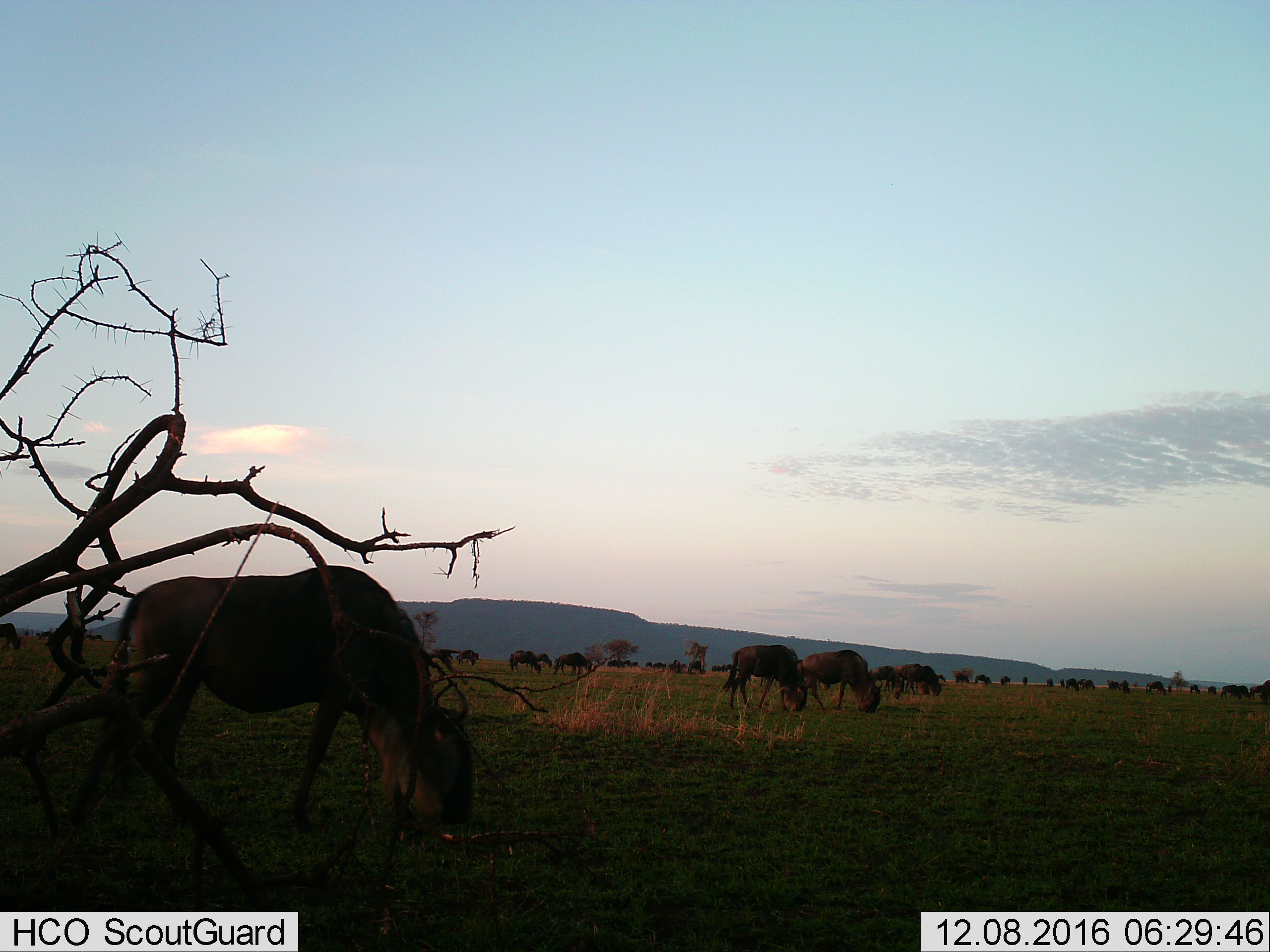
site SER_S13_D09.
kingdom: Animalia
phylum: Chordata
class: Mammalia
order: Artiodactyla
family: Bovidae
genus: Connochaetes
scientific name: Connochaetes taurinus taurinus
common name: blue wildebeest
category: wildebeestblue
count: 11-50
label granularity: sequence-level